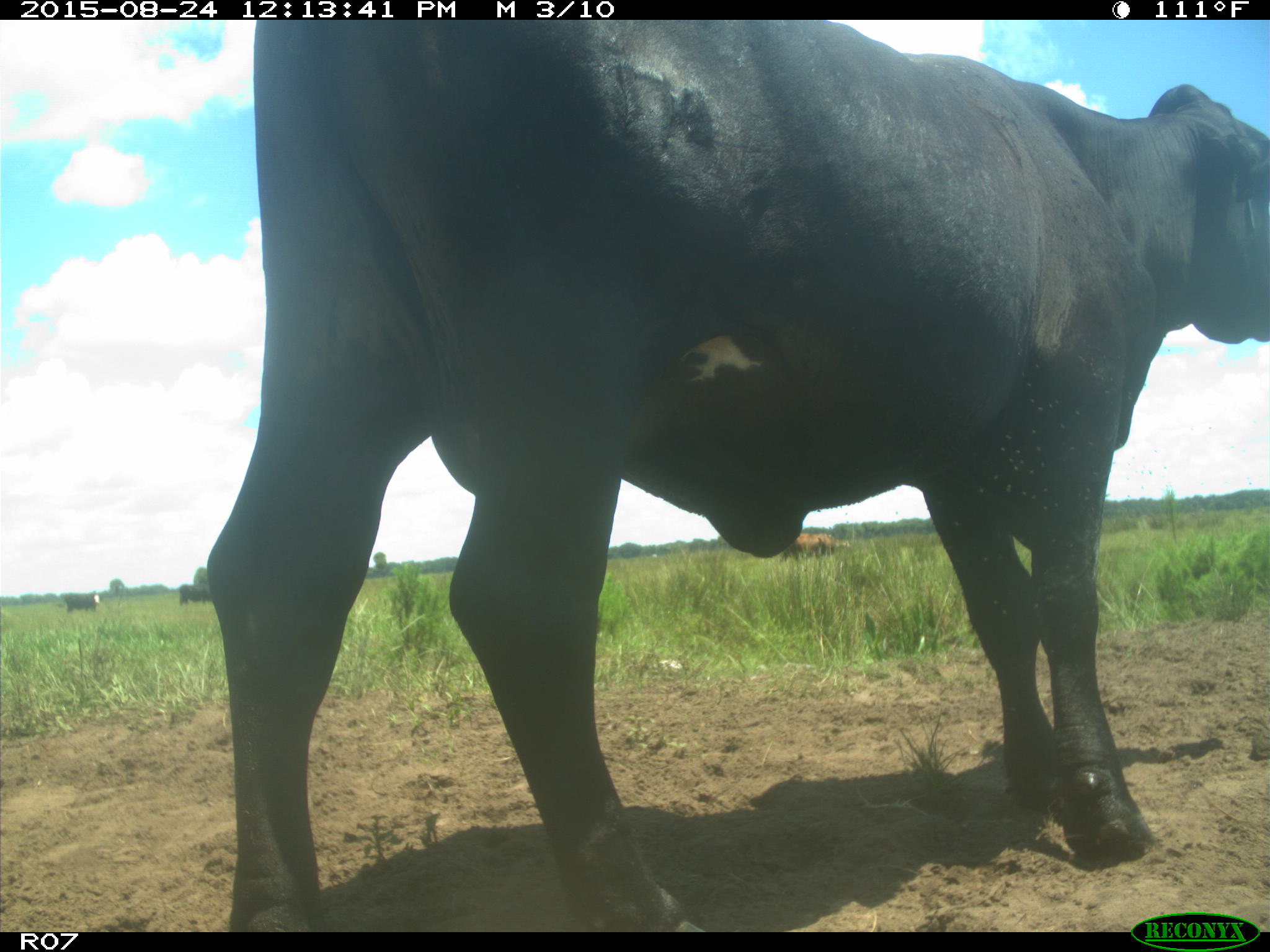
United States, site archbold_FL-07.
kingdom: Animalia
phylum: Chordata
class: Mammalia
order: Artiodactyla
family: Bovidae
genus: Bos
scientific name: Bos taurus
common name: domestic cow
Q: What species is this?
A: Bos taurus (domestic cow).